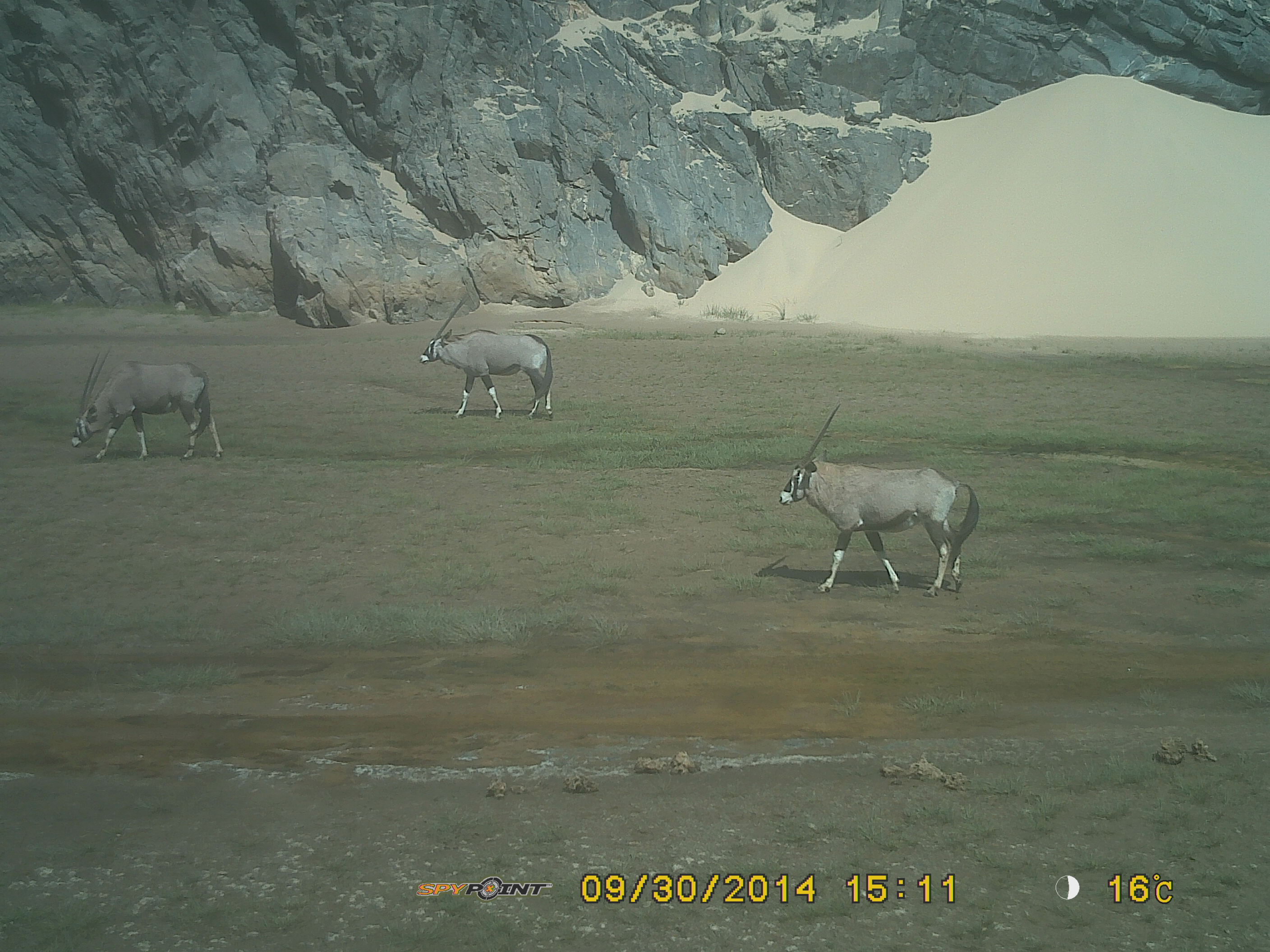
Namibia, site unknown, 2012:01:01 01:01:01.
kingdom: Animalia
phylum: Chordata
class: Mammalia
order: Artiodactyla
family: Bovidae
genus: Oryx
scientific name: Oryx gazella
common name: gemsbok